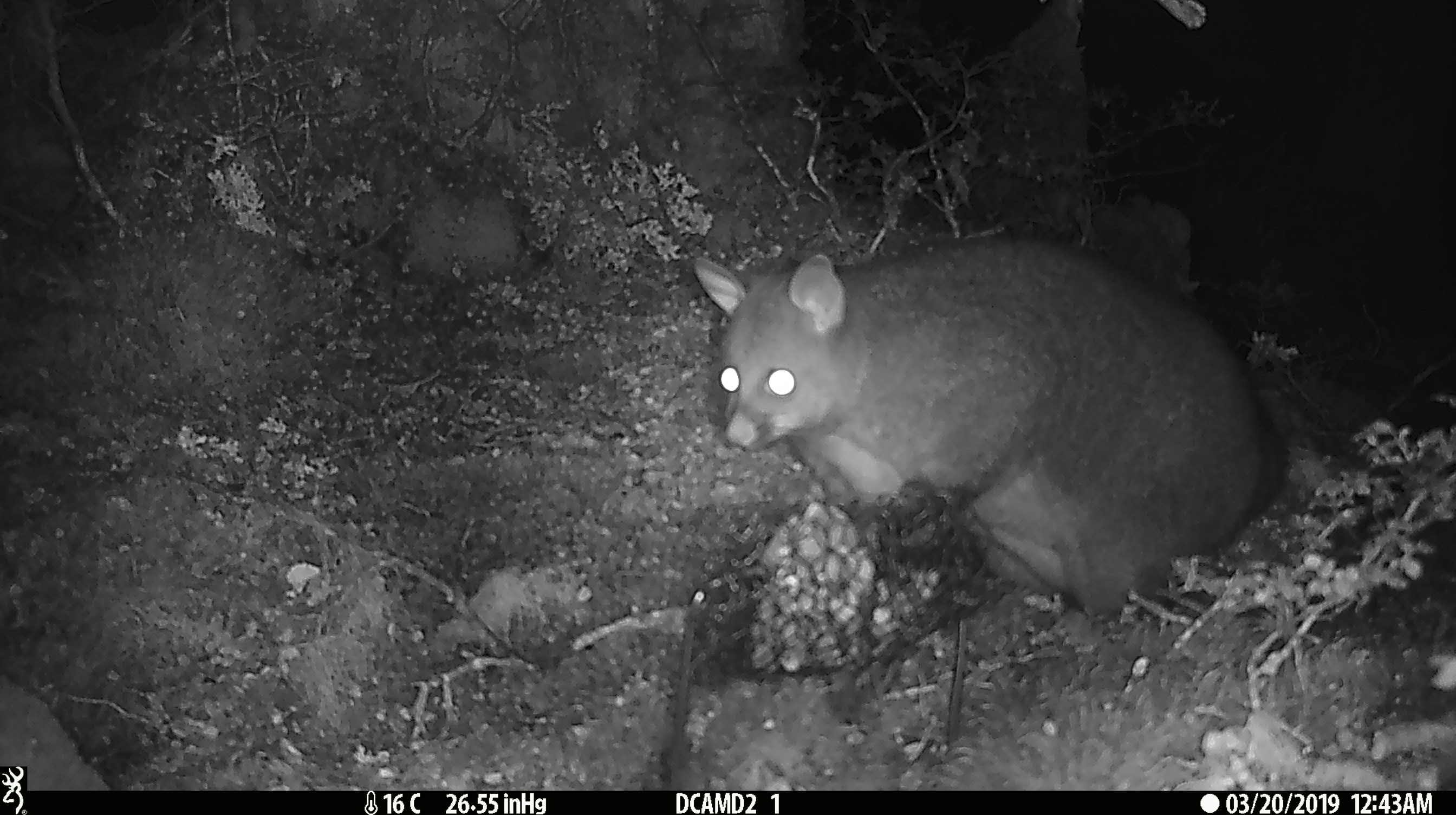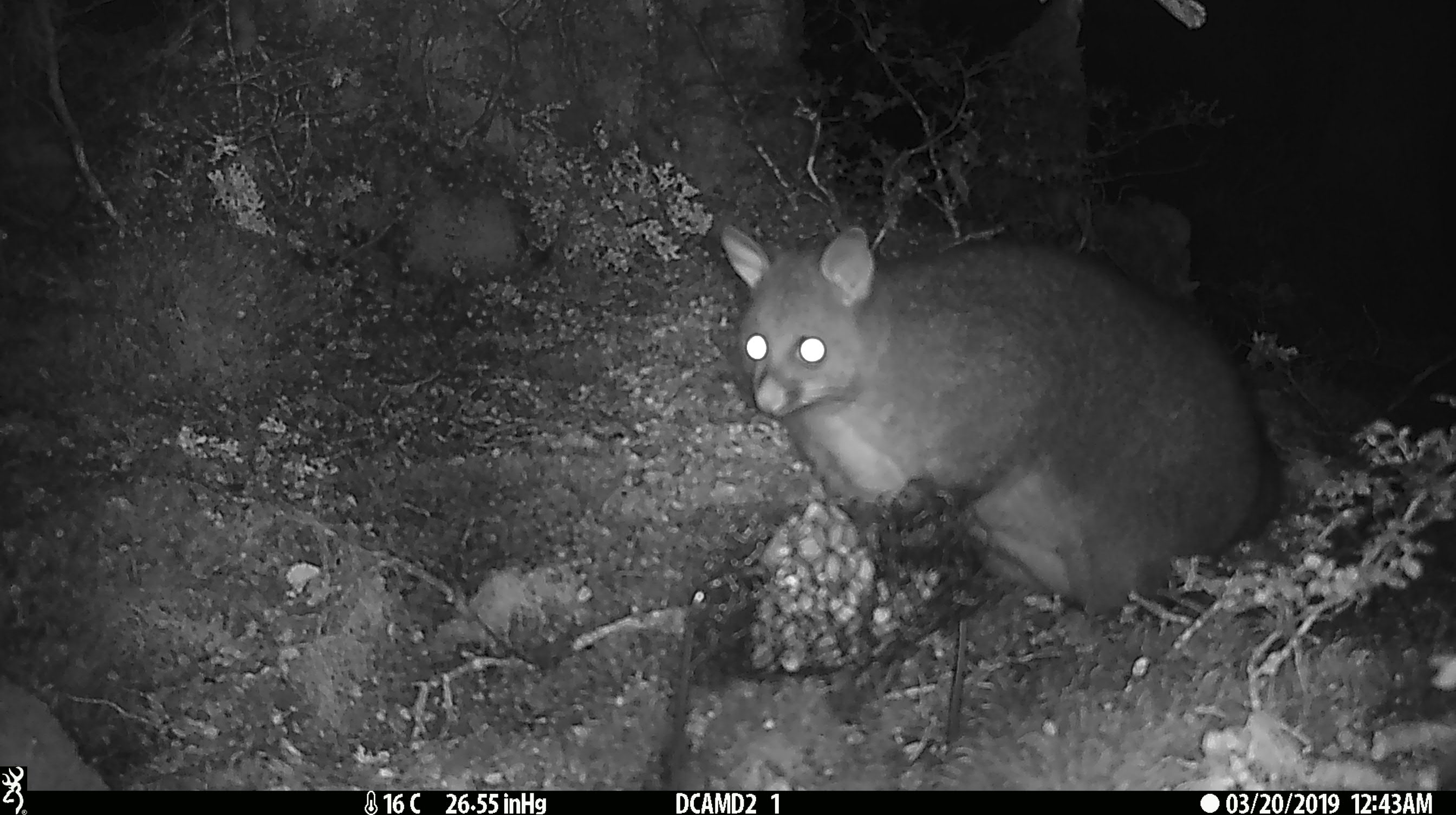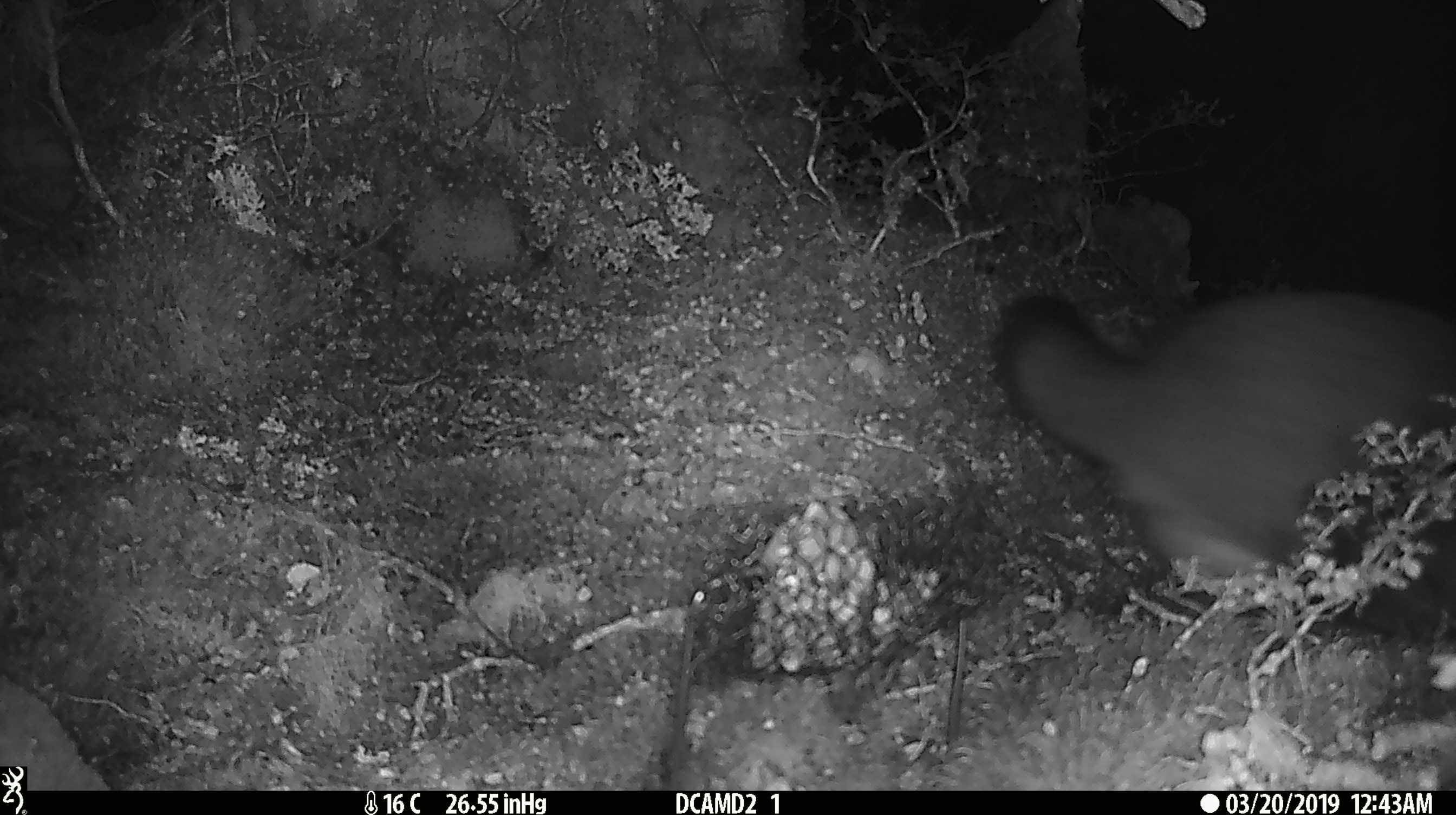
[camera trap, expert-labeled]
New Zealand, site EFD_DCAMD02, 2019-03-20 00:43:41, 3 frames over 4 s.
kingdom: Animalia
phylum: Chordata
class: Mammalia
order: Diprotodontia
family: Phalangeridae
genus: Trichosurus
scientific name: Trichosurus vulpecula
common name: common brushtail possum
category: possum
Possum (common brushtail possum) (Trichosurus vulpecula).